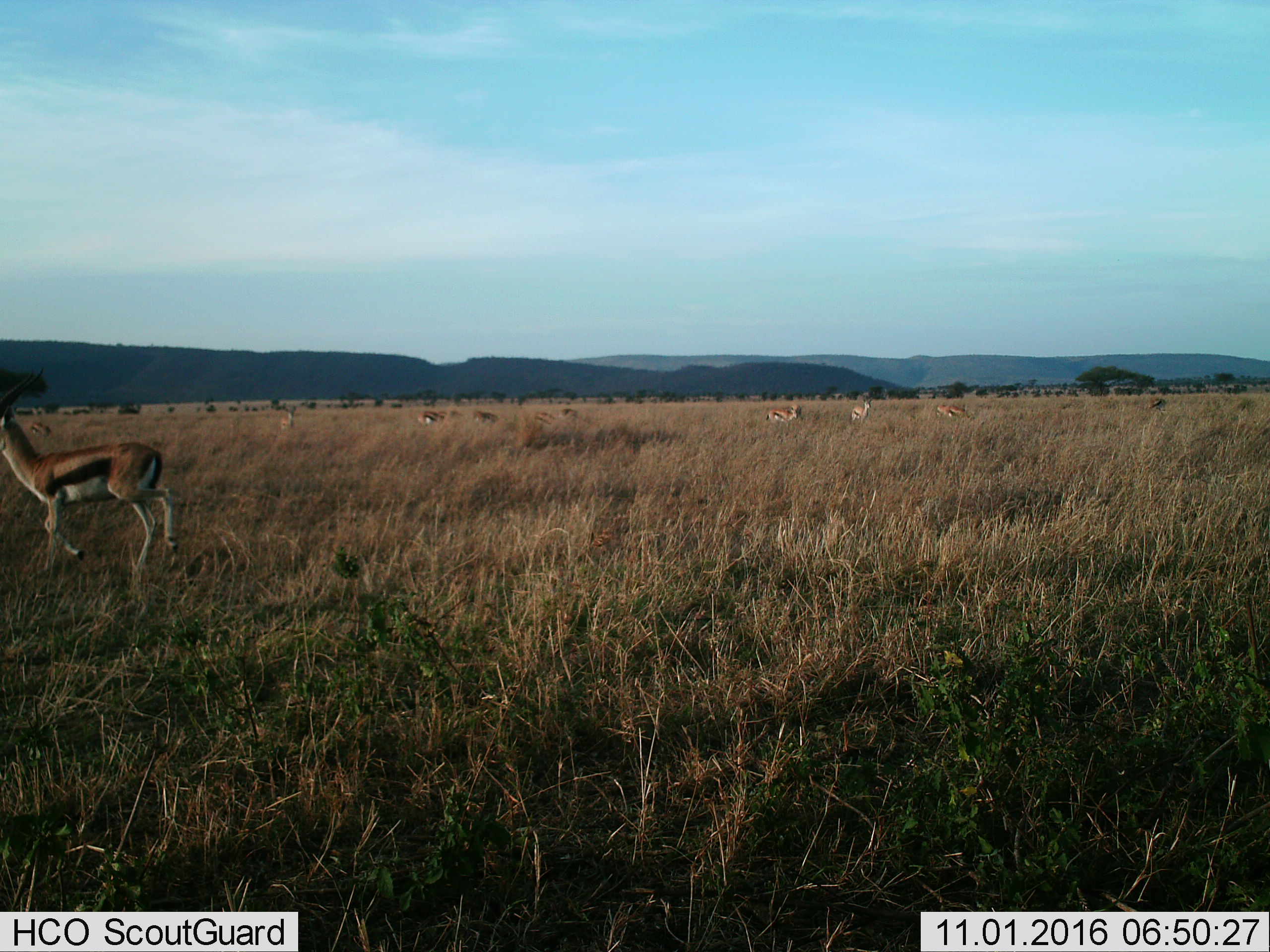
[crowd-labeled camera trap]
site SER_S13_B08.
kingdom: Animalia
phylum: Chordata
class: Mammalia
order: Artiodactyla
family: Bovidae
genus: Eudorcas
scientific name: Eudorcas thomsonii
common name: thomson's gazelle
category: gazellethomsons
Gazellethomsons (thomson's gazelle) (Eudorcas thomsonii), count 11-50. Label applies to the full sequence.